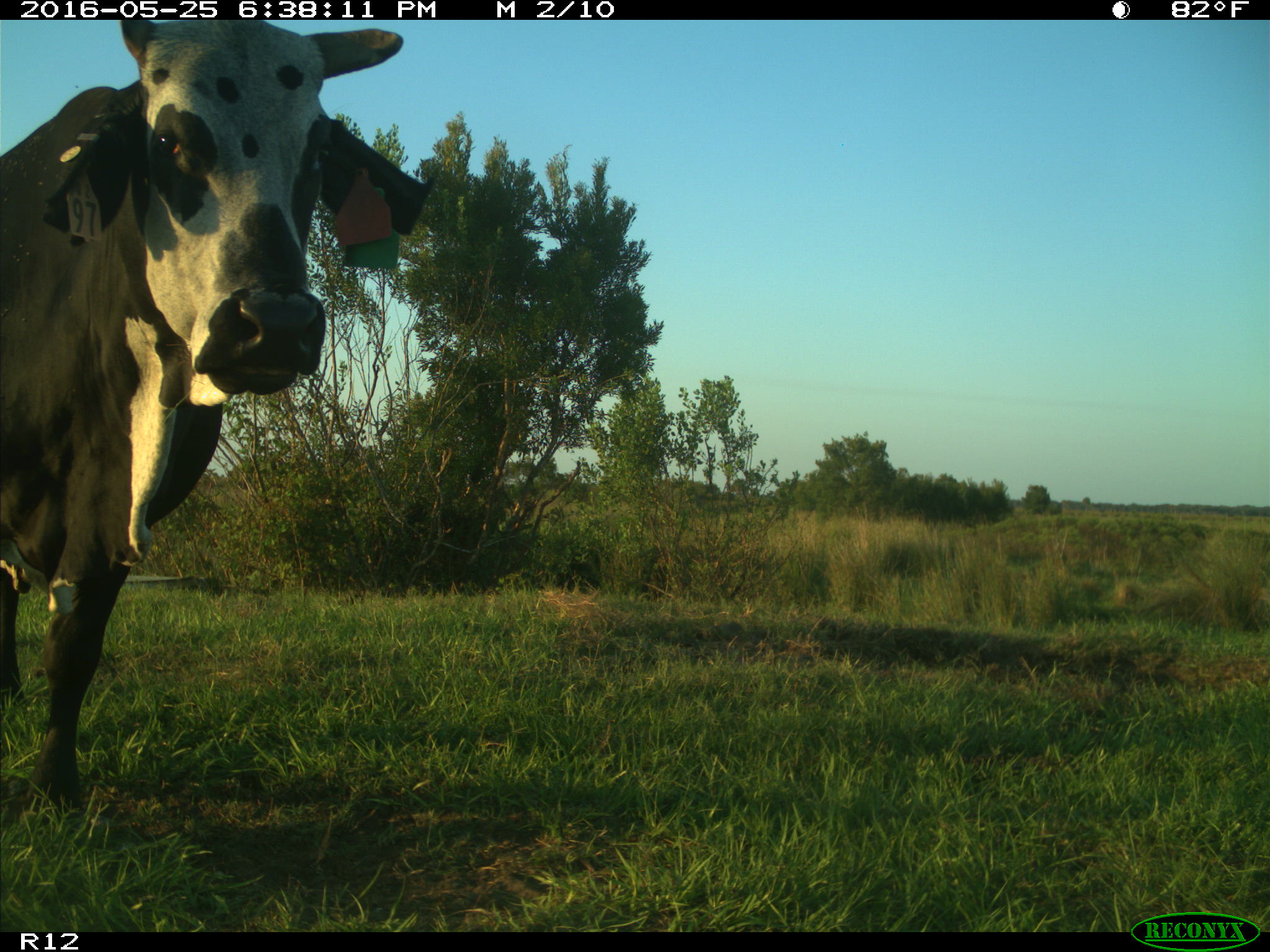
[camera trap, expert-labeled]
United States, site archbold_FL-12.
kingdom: Animalia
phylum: Chordata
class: Mammalia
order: Artiodactyla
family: Bovidae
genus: Bos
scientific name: Bos taurus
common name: domestic cow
Bos taurus (domestic cow).